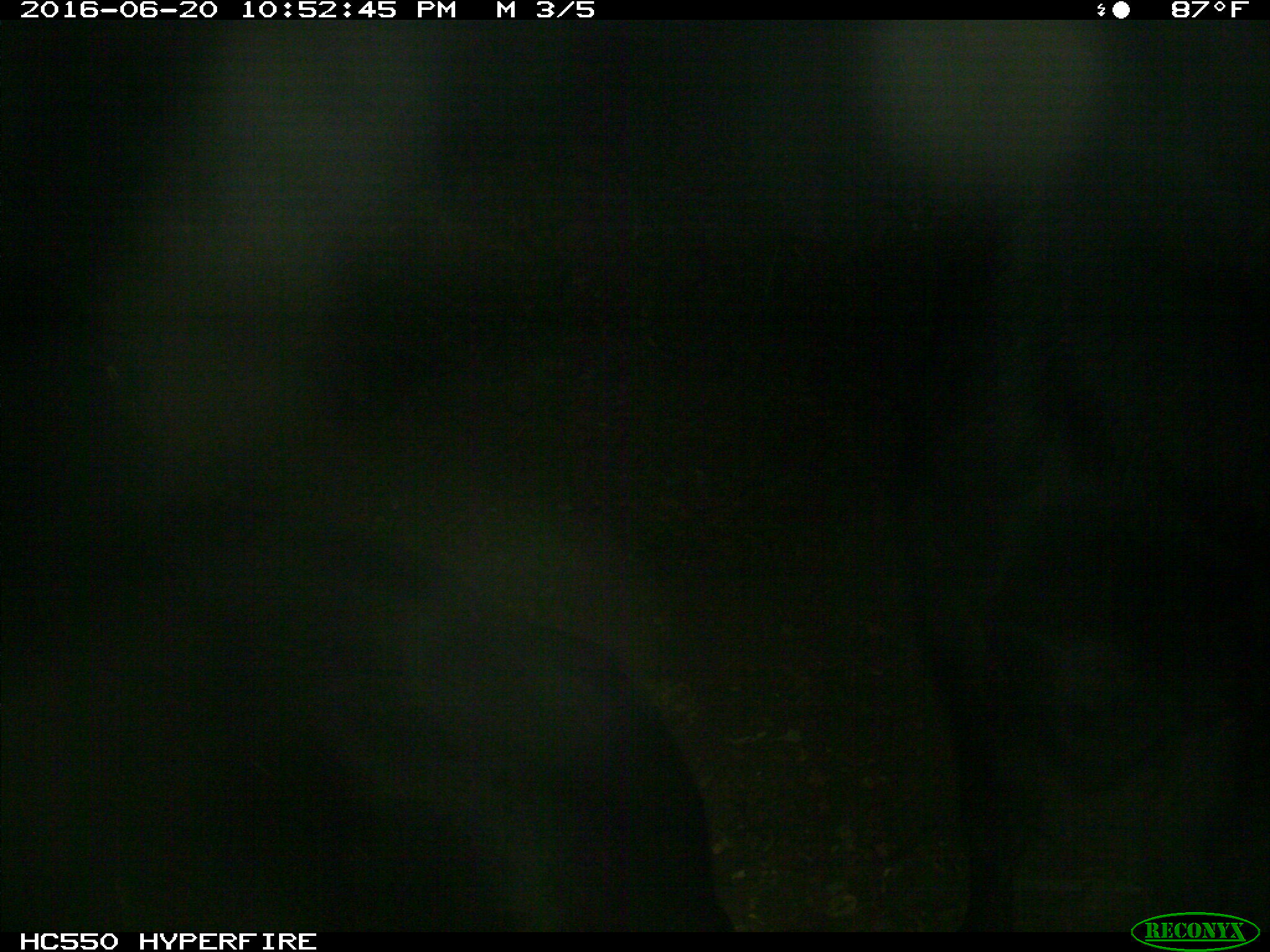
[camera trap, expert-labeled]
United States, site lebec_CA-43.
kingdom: Animalia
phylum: Chordata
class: Mammalia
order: Artiodactyla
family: Bovidae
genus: Bos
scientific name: Bos taurus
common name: domestic cow